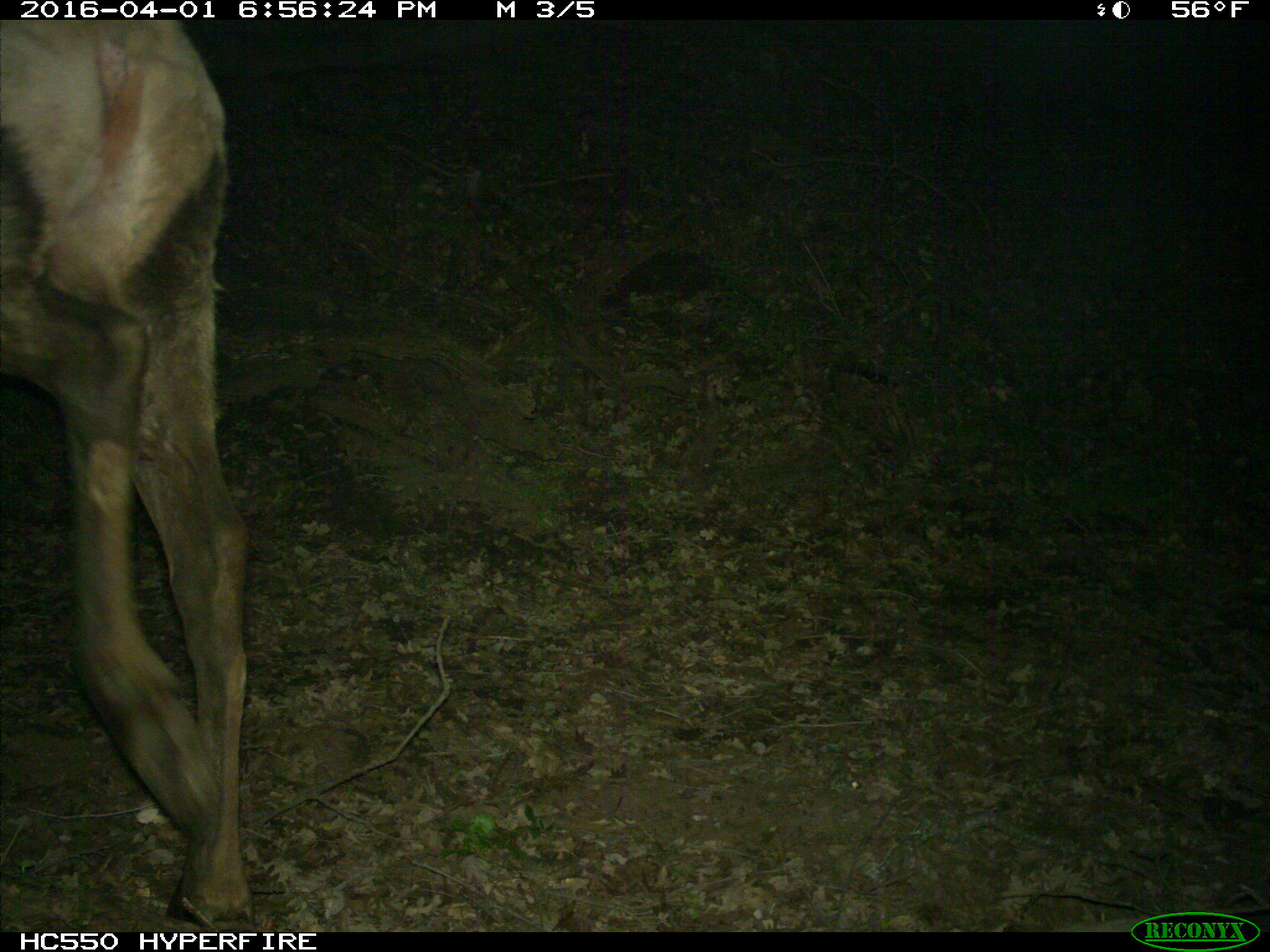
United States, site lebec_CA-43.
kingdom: Animalia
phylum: Chordata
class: Mammalia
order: Artiodactyla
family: Cervidae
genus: Cervus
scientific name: Cervus canadensis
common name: elk